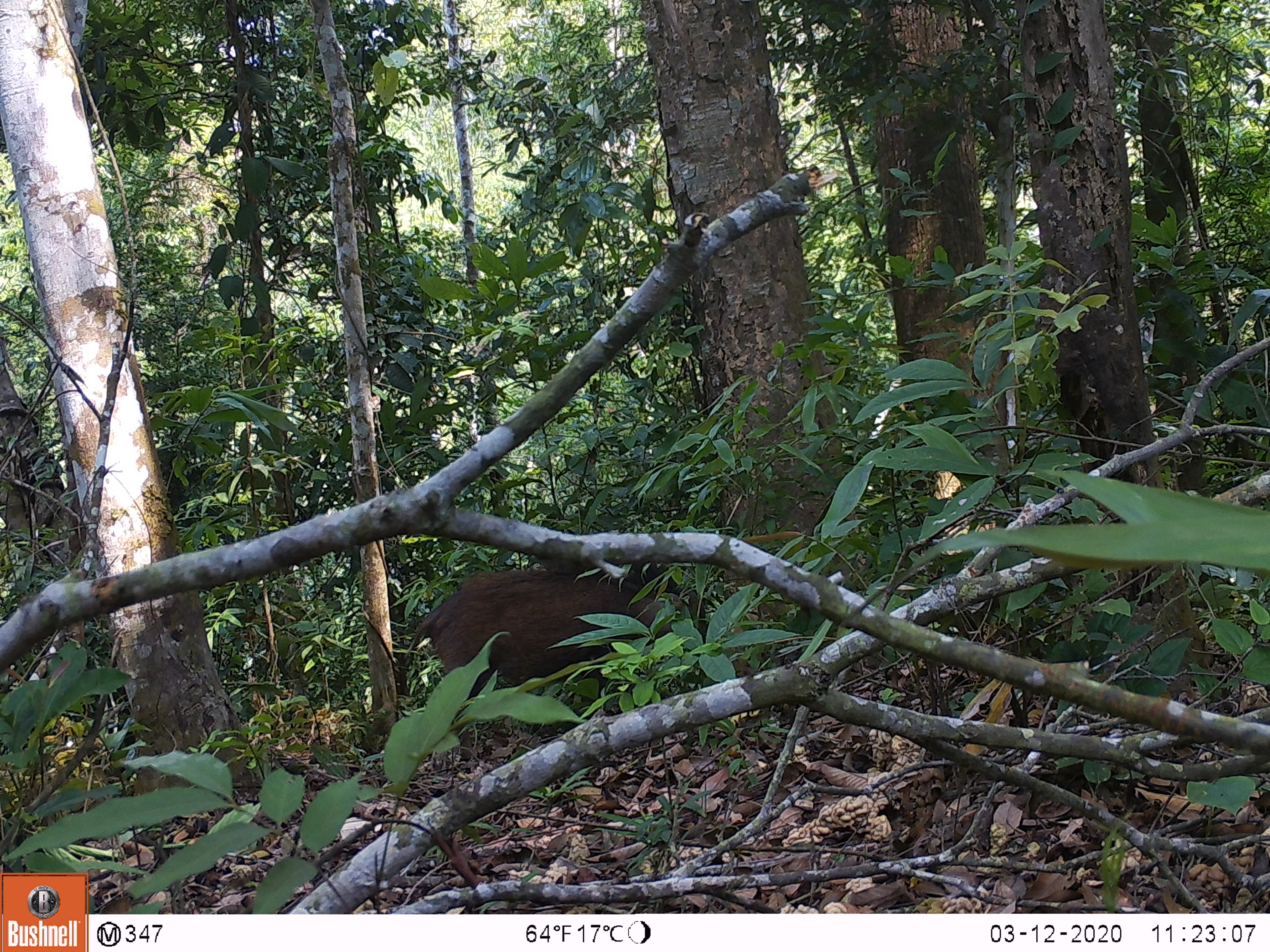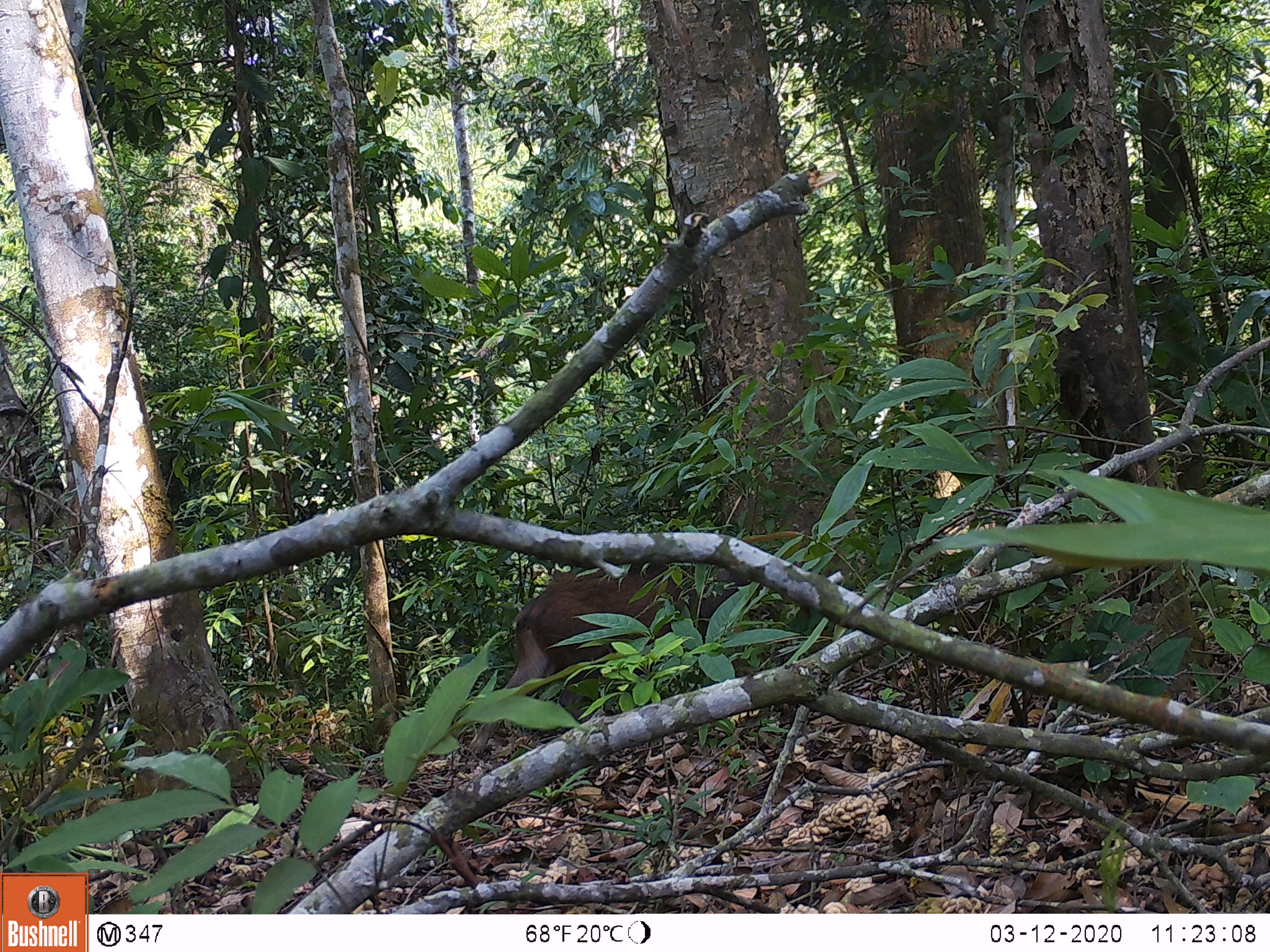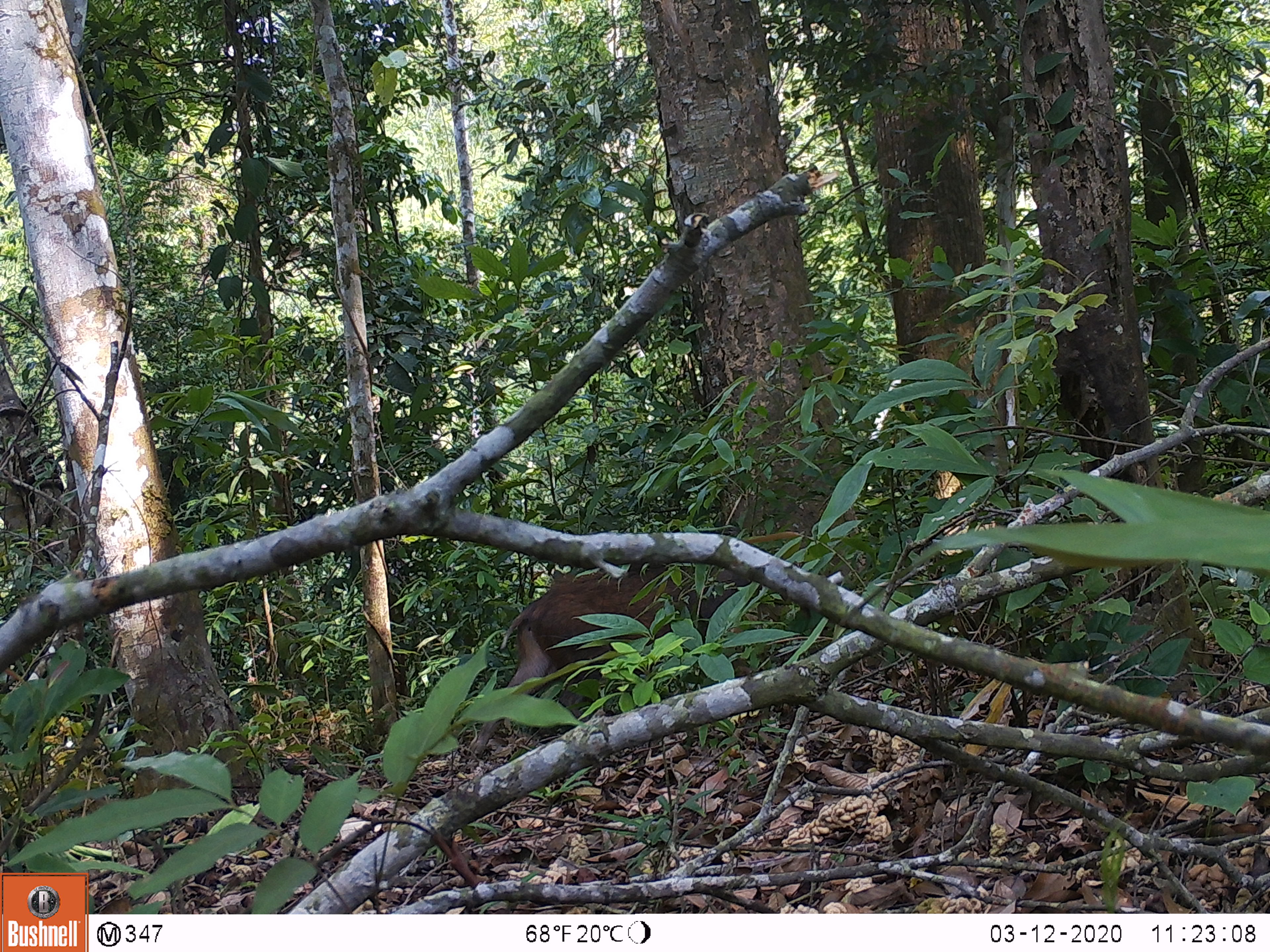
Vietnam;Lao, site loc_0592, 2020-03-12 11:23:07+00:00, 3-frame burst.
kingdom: Animalia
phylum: Chordata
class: Mammalia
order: Artiodactyla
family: Suidae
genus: Sus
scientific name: Sus scrofa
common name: eurasian wild pig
Eurasian wild pig (Sus scrofa). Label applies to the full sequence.